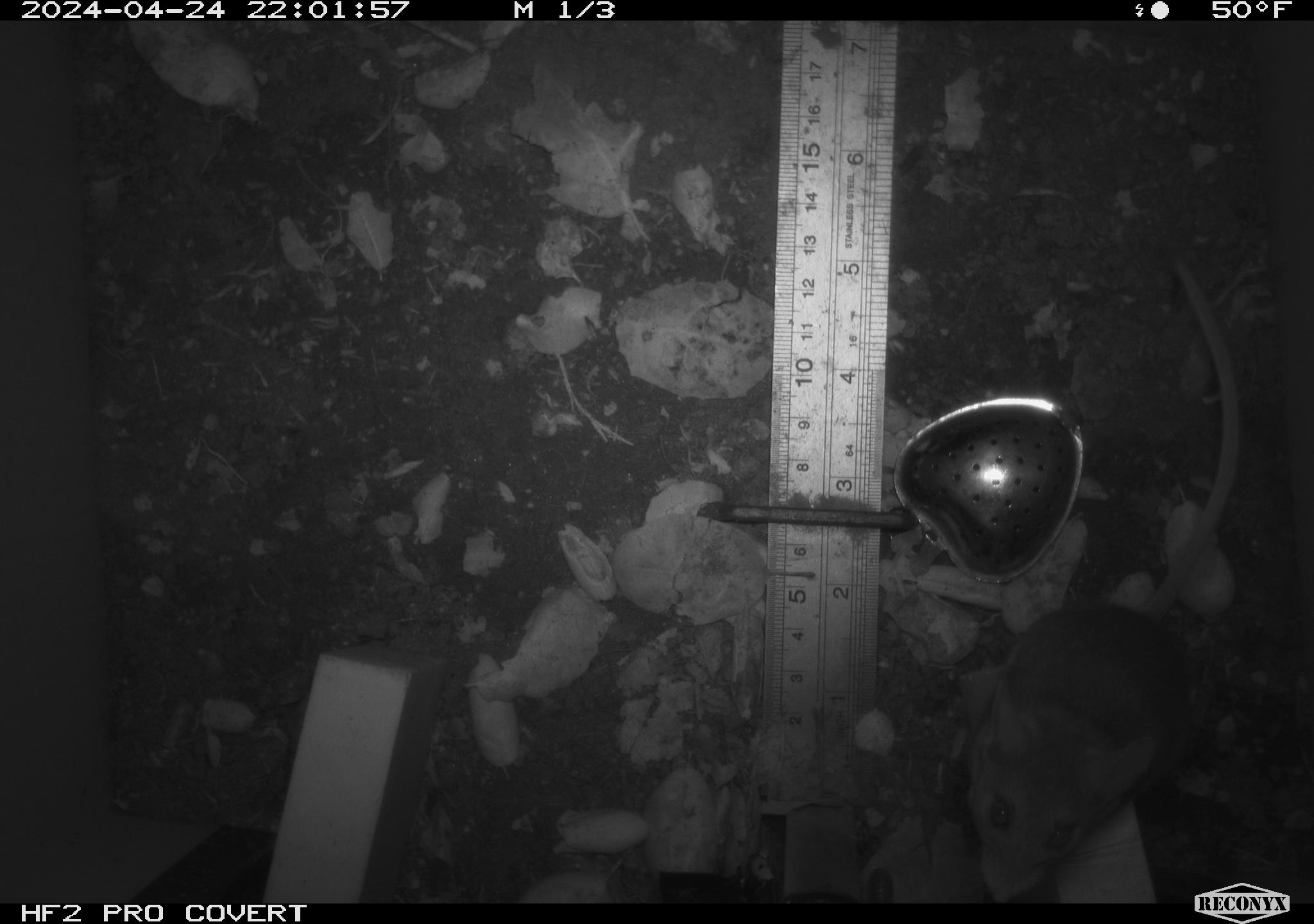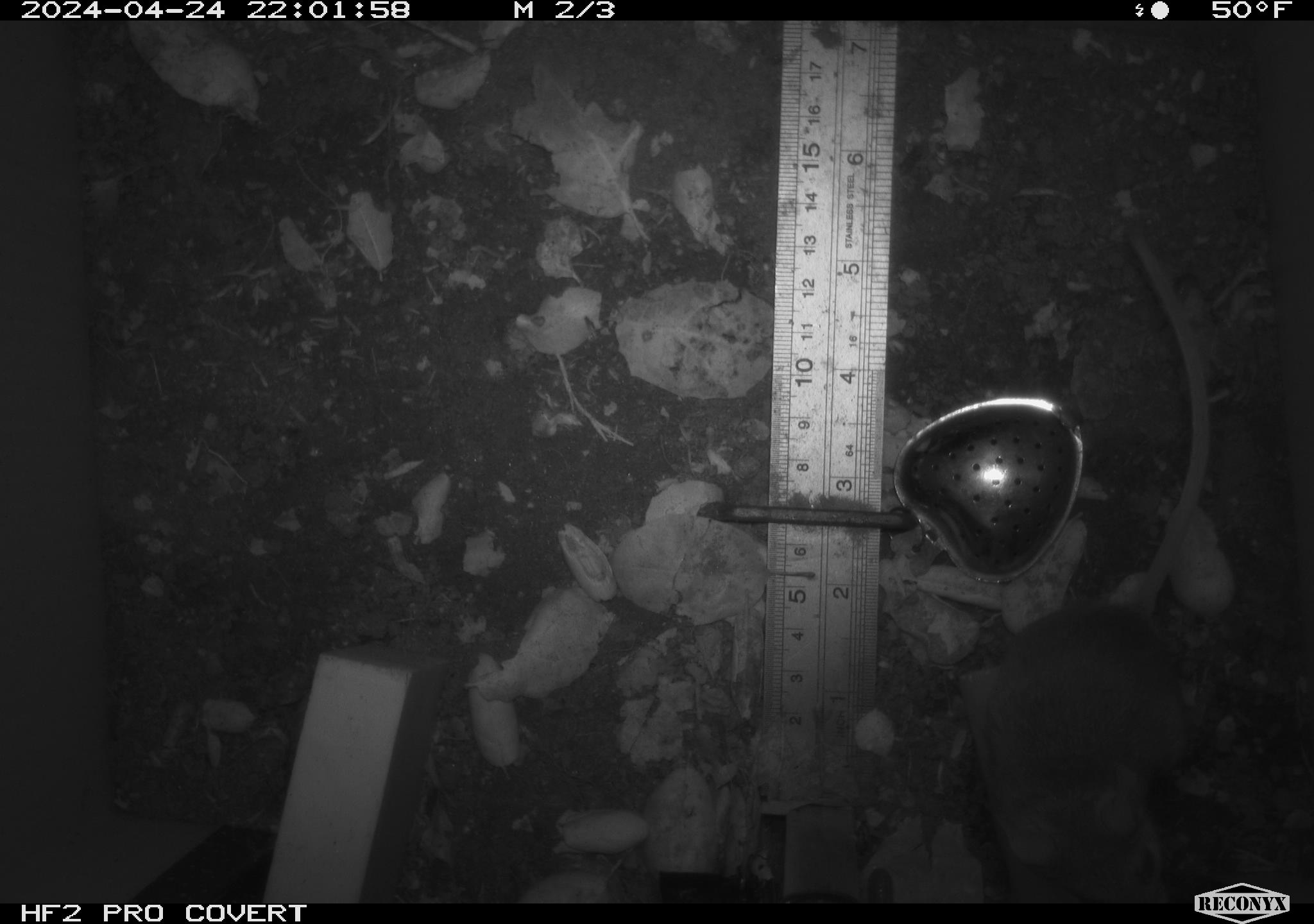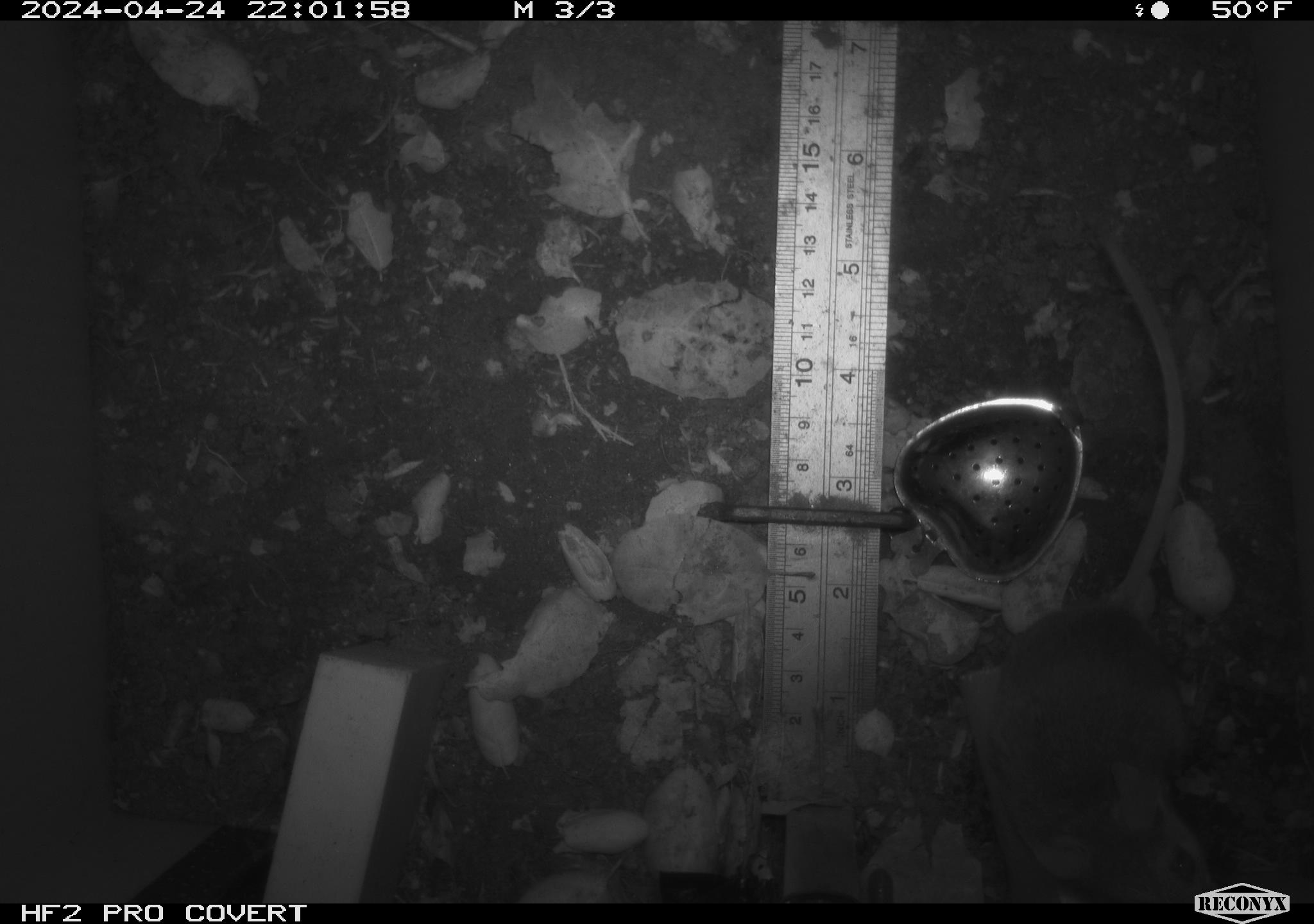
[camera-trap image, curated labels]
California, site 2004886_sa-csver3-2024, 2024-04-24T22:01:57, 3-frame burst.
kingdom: Animalia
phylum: Chordata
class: Mammalia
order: Rodentia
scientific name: Rodentia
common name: rodent